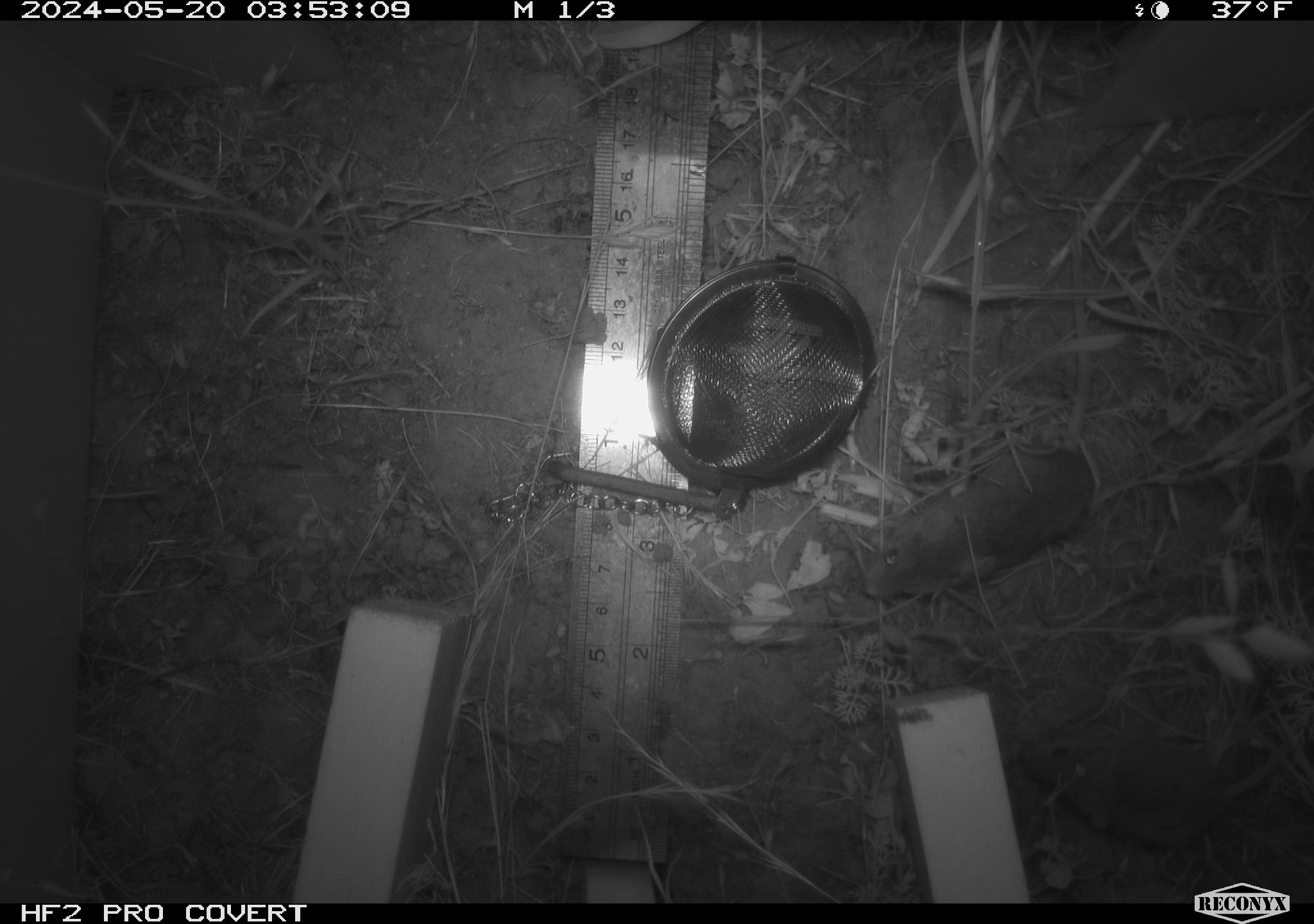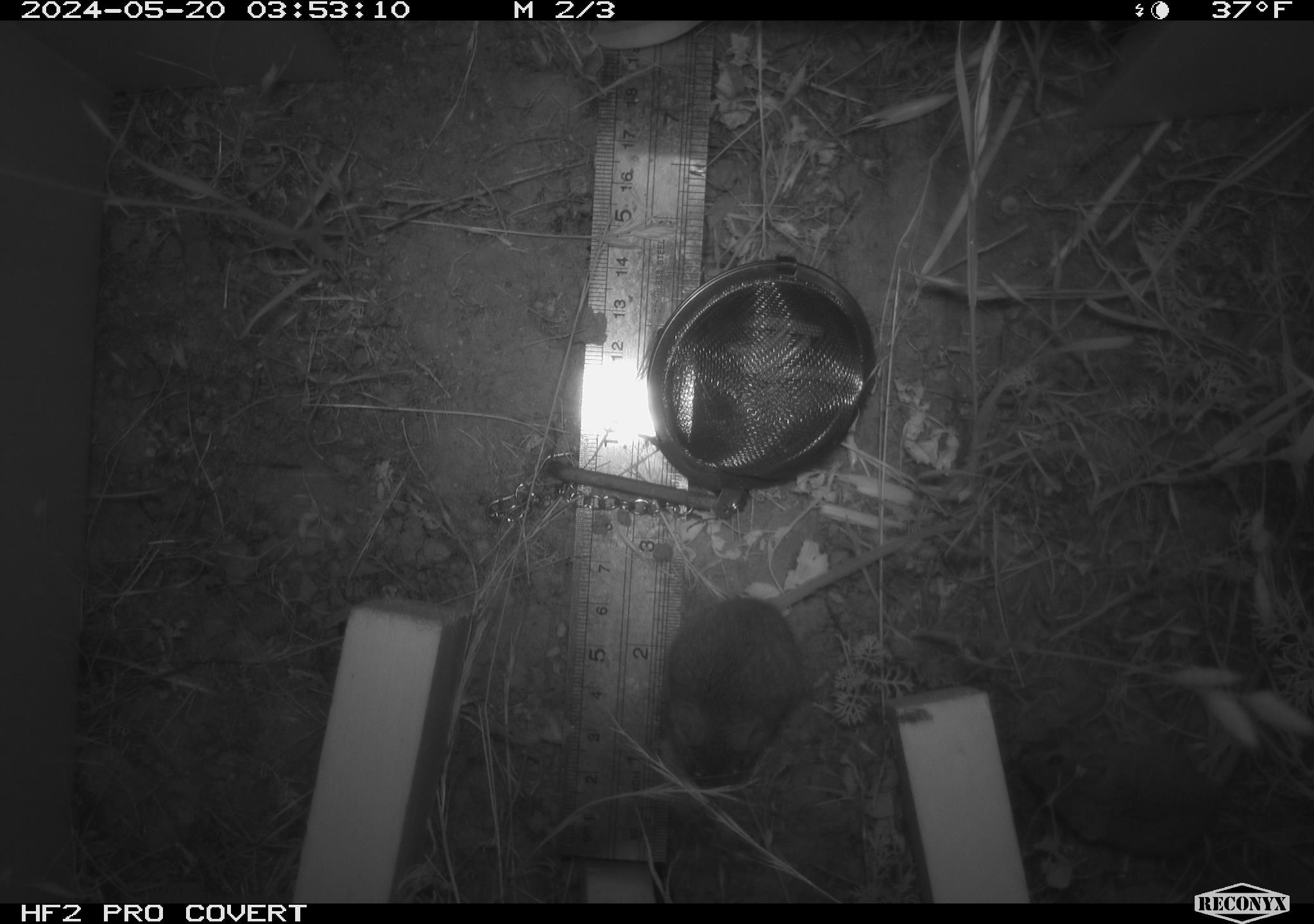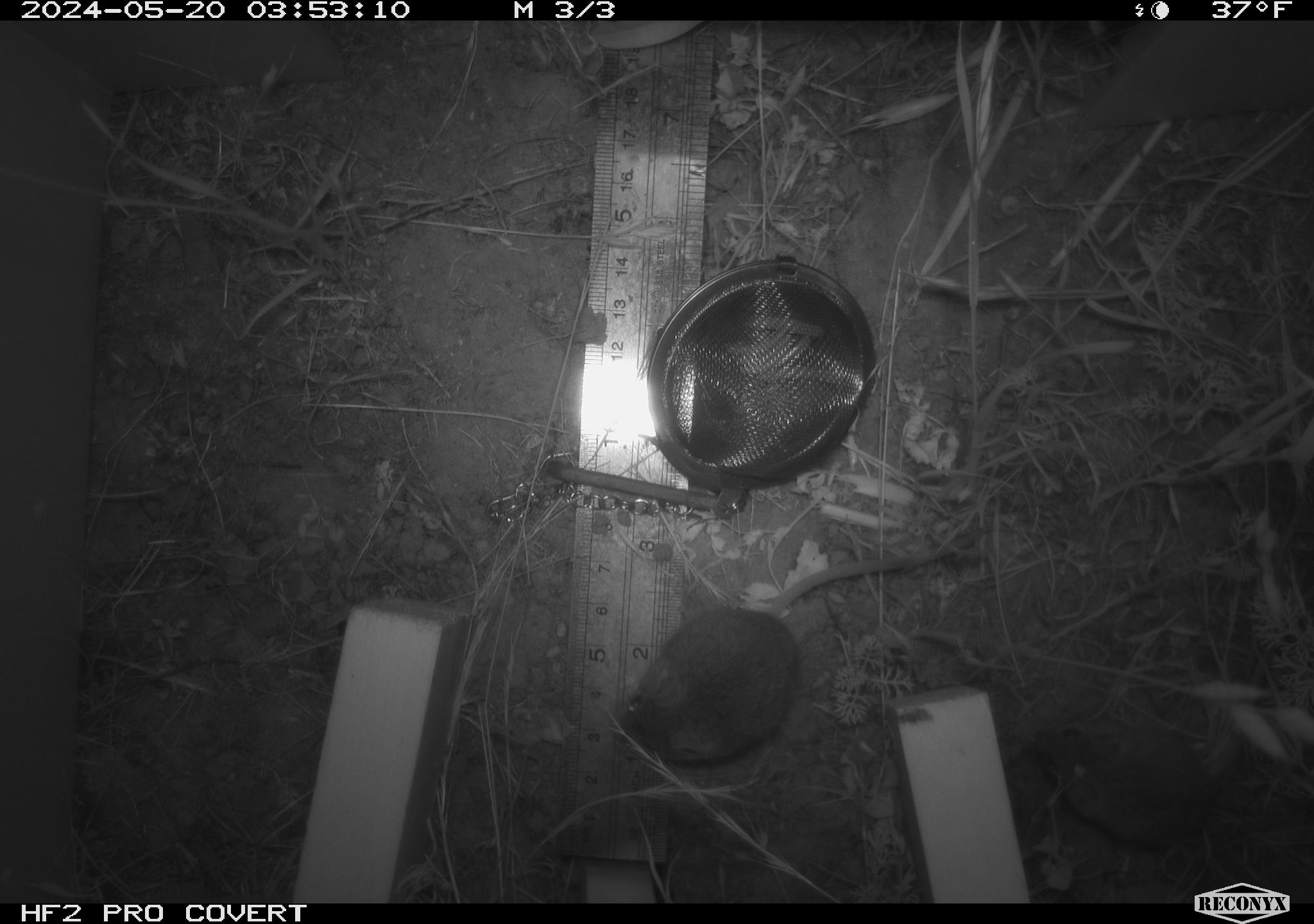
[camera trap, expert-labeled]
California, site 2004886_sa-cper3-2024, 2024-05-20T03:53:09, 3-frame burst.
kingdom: Animalia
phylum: Chordata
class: Mammalia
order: Rodentia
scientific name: Rodentia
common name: rodent